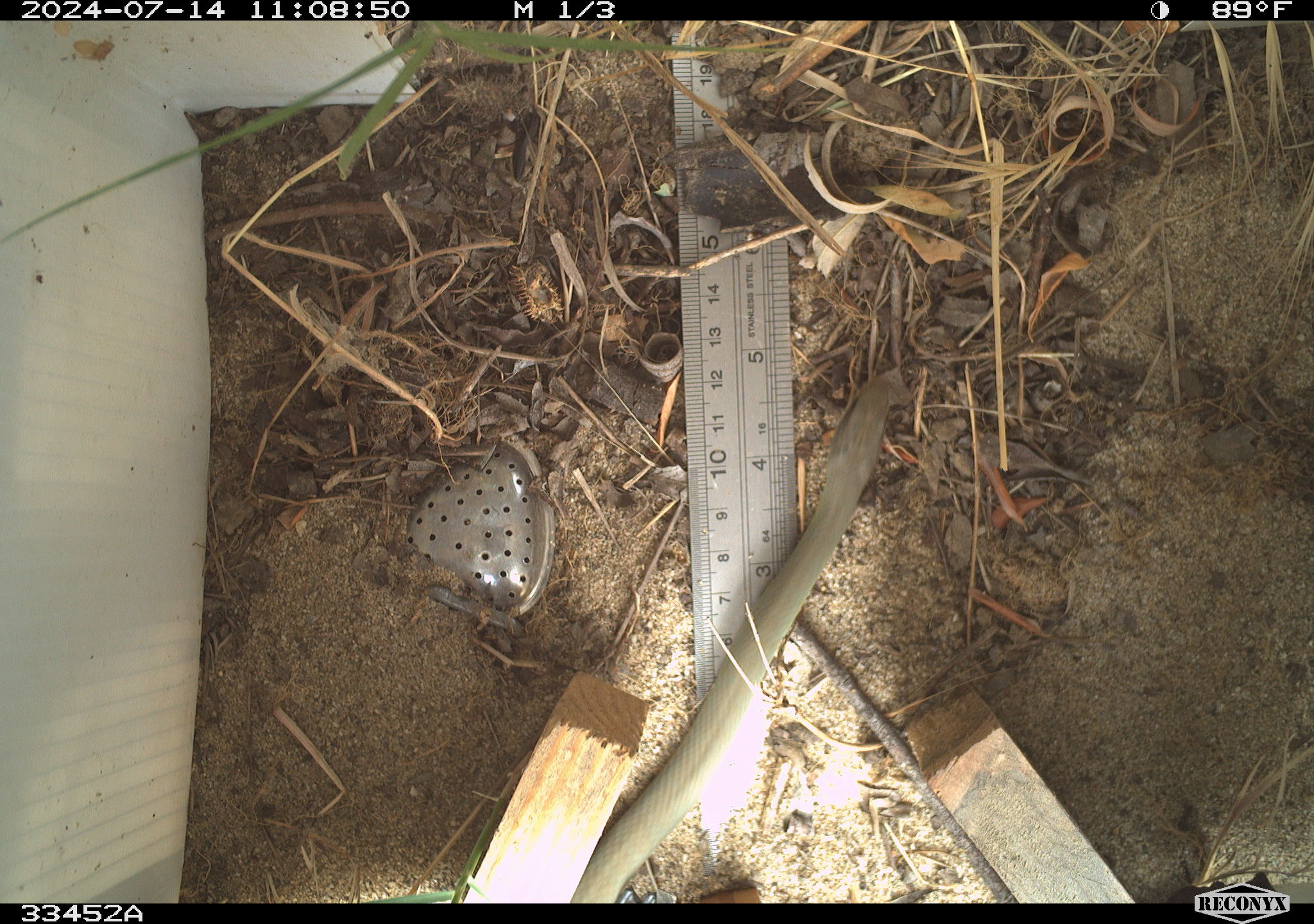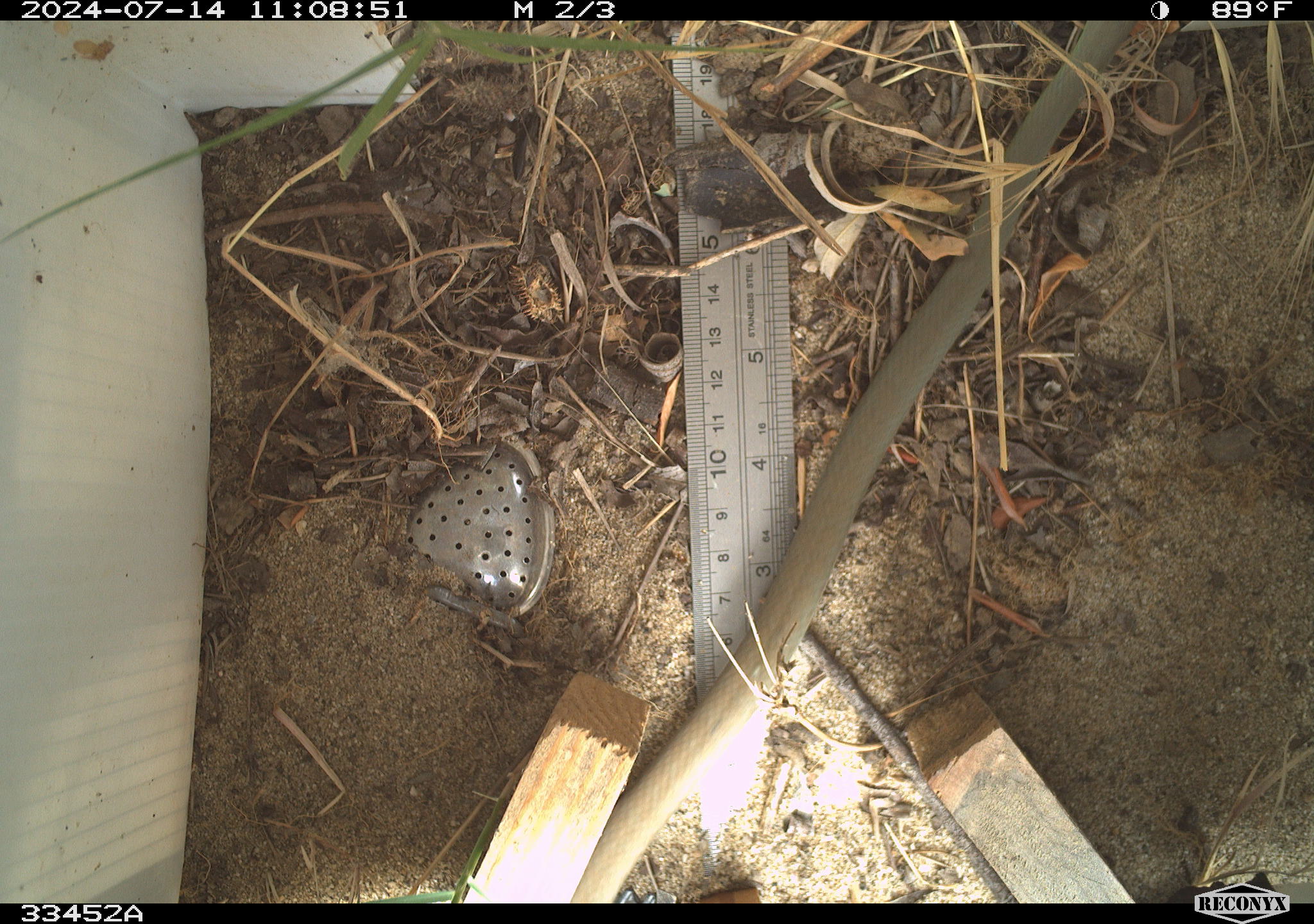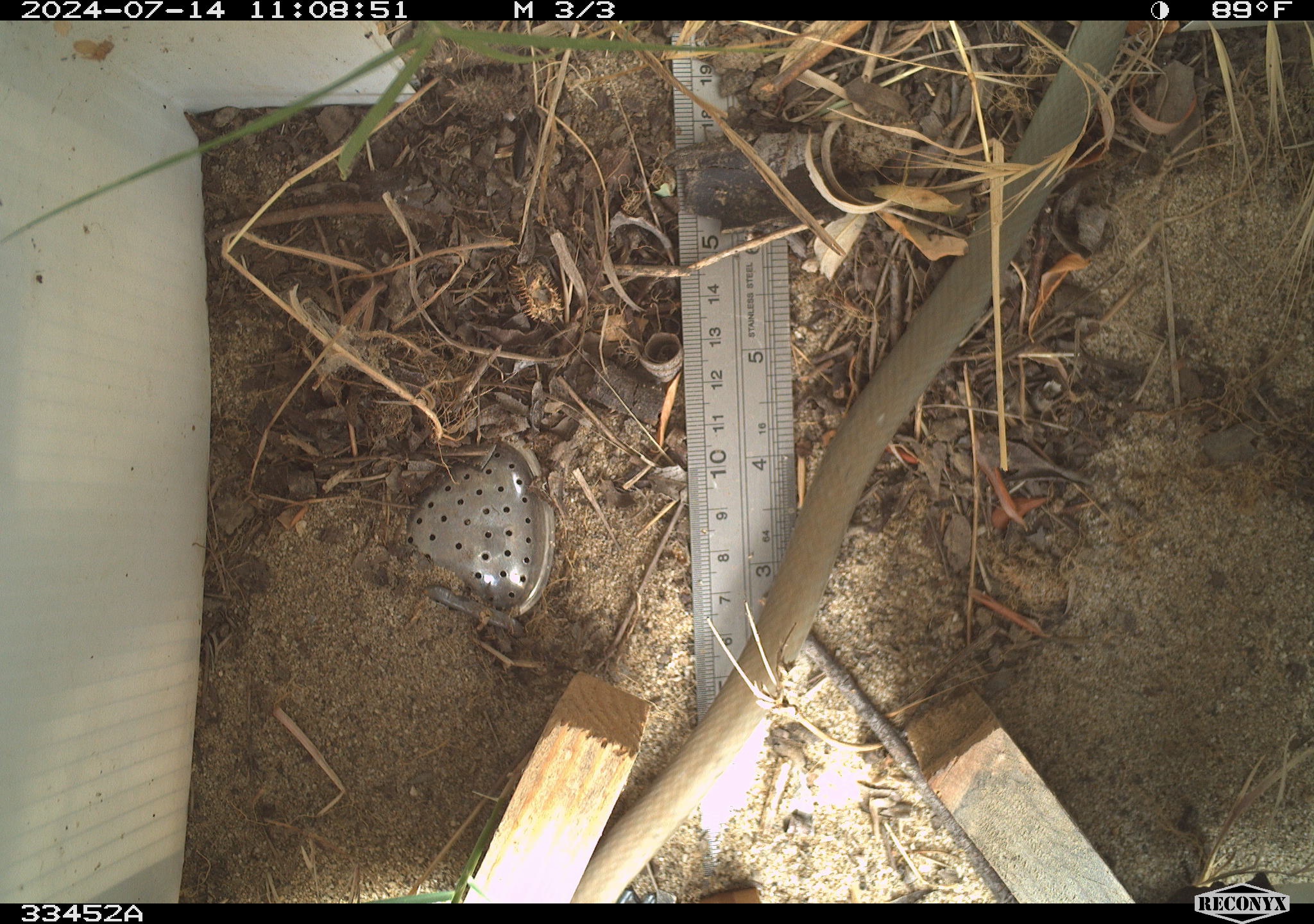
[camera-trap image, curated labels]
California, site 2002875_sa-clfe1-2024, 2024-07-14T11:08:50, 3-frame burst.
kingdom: Animalia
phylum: Chordata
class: Reptilia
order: Squamata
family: Colubridae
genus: Coluber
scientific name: Coluber constrictor mormon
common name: western yellow-bellied racer